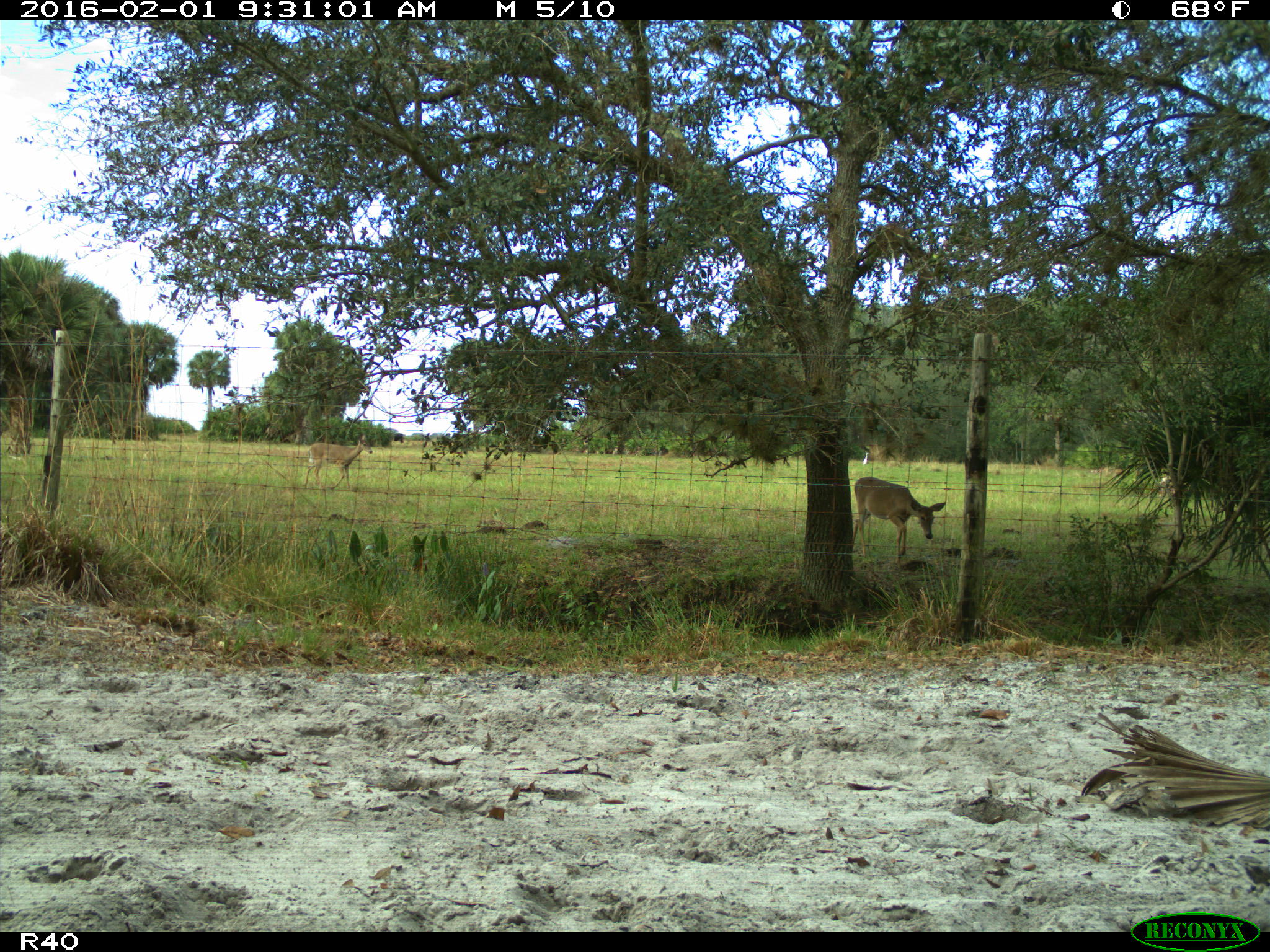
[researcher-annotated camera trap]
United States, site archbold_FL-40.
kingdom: Animalia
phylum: Chordata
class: Mammalia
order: Artiodactyla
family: Cervidae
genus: Odocoileus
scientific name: Odocoileus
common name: deer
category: unidentified deer